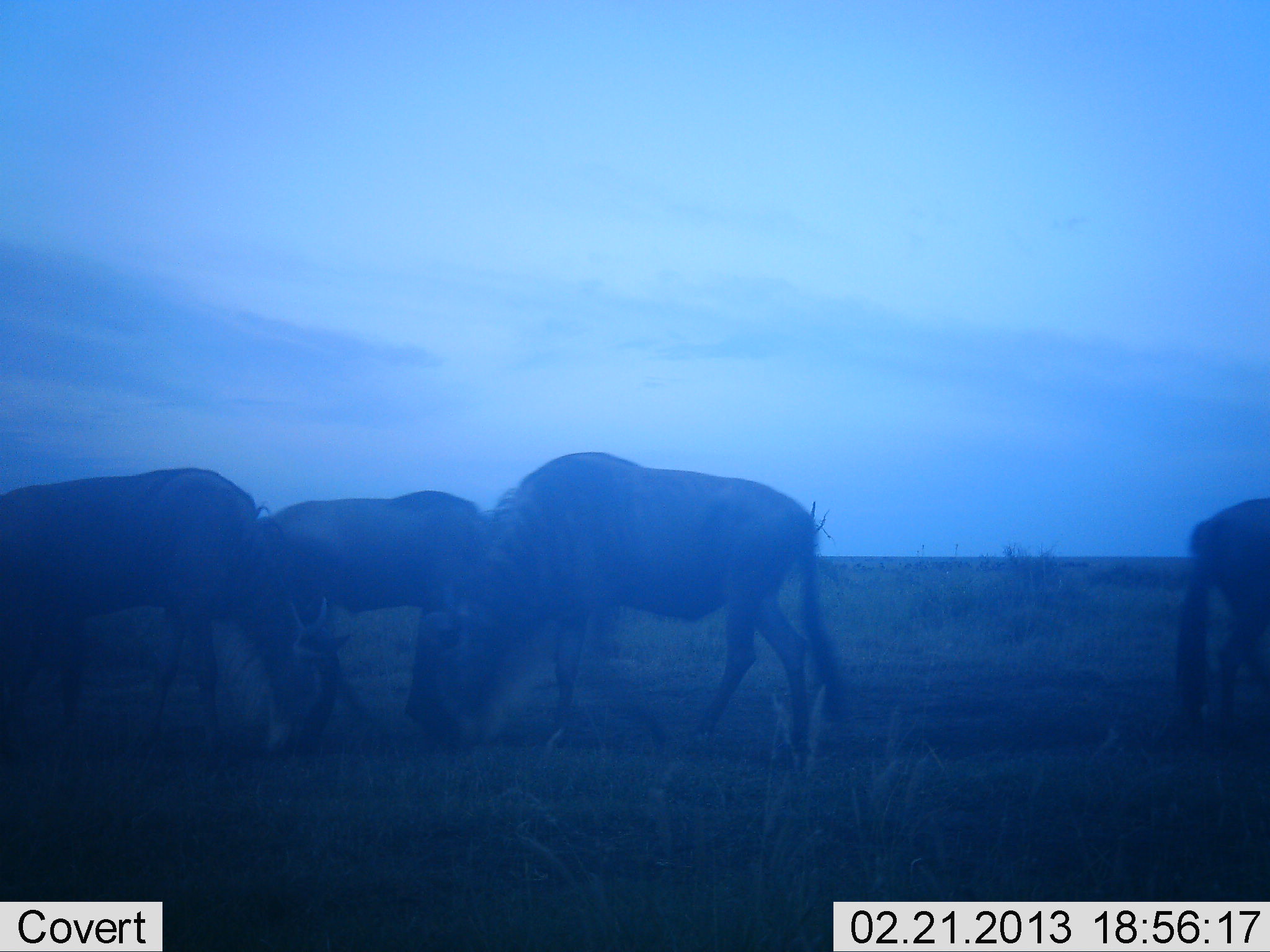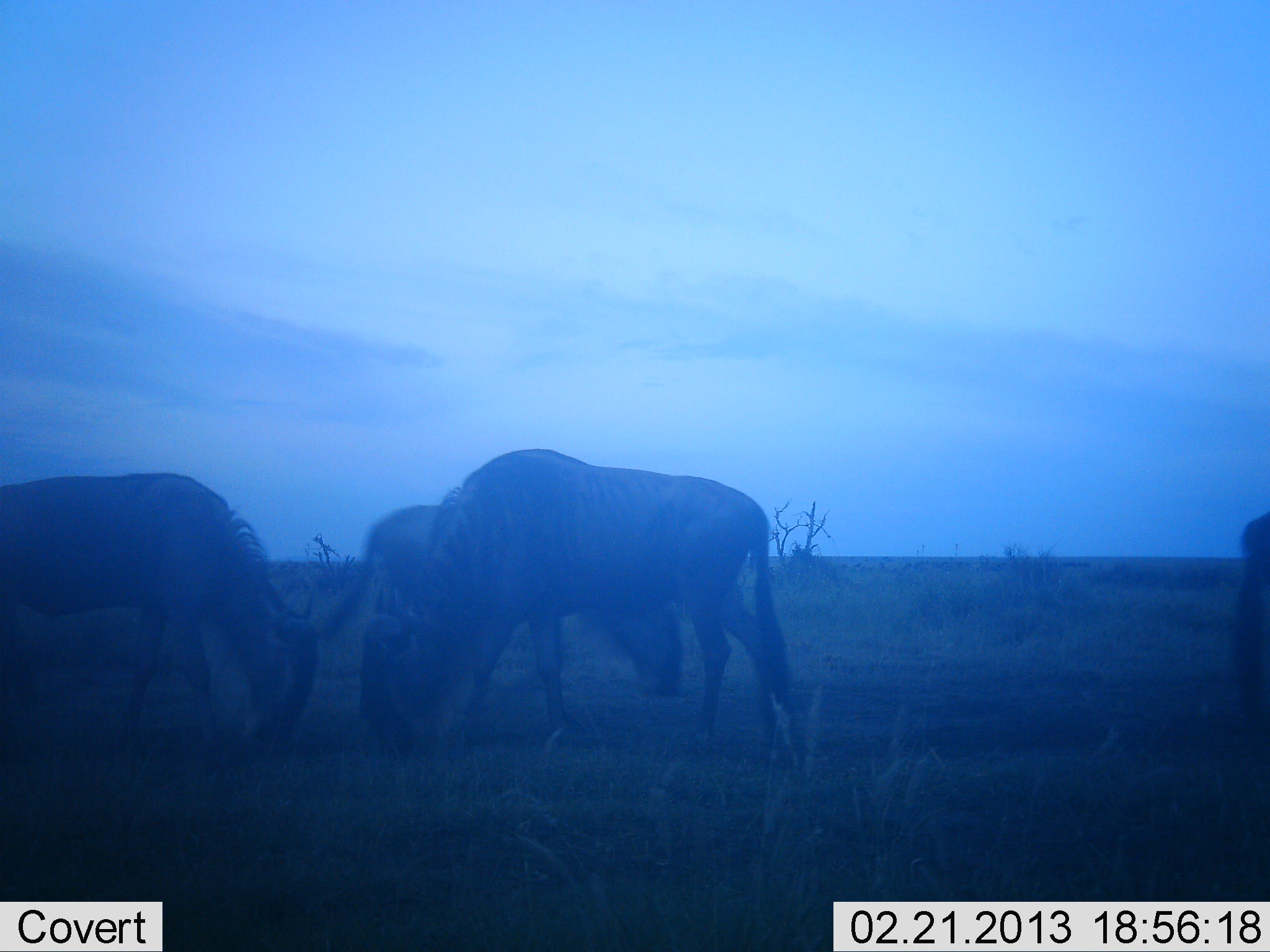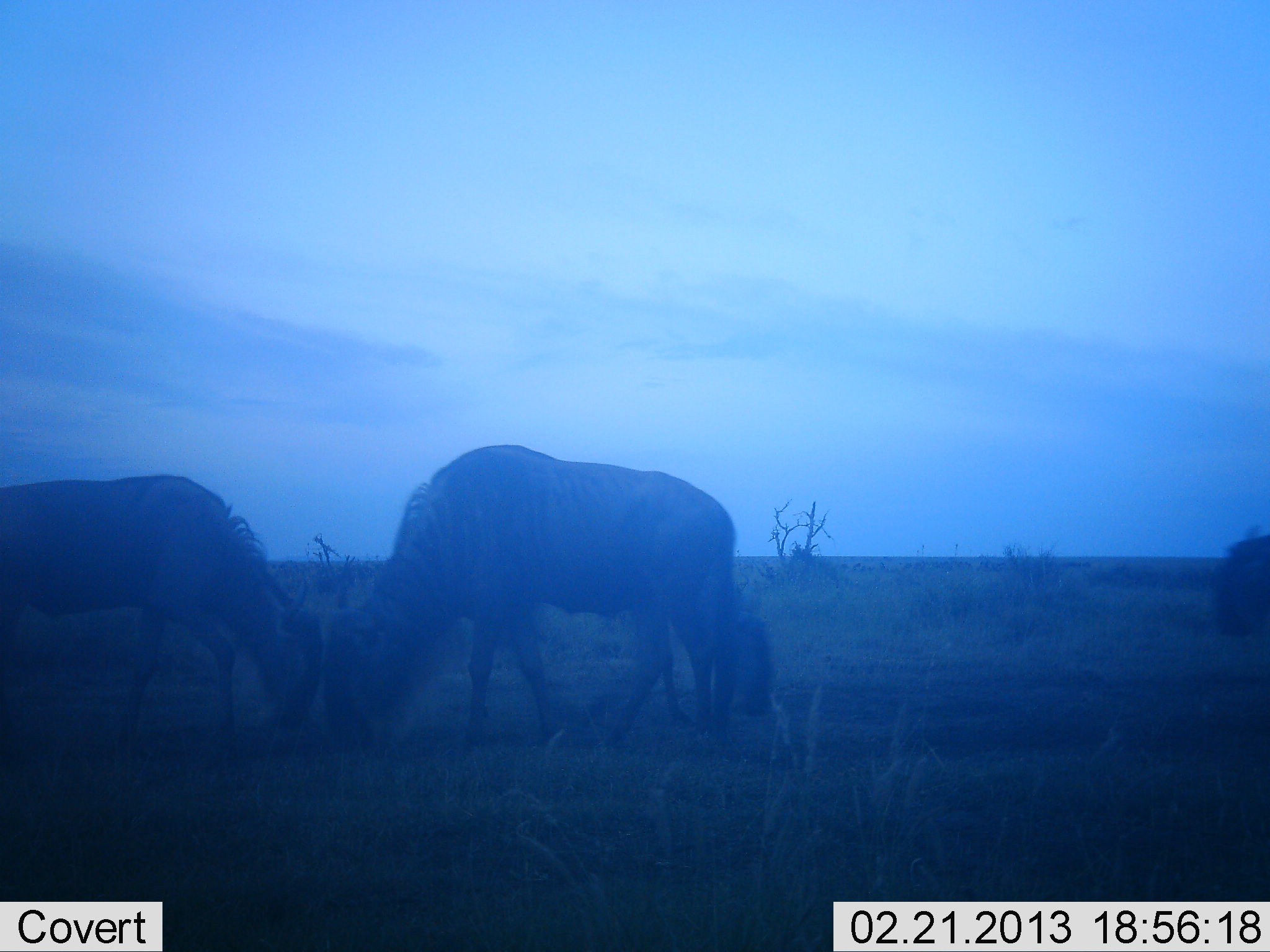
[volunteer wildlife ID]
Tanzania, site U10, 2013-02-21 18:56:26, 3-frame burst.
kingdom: Animalia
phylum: Chordata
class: Mammalia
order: Artiodactyla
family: Bovidae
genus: Connochaetes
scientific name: Connochaetes taurinus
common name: blue wildebeest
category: wildebeest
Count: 4.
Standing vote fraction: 16%.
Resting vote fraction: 0%.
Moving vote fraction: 32%.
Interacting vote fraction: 0%.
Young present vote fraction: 0%.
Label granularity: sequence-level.